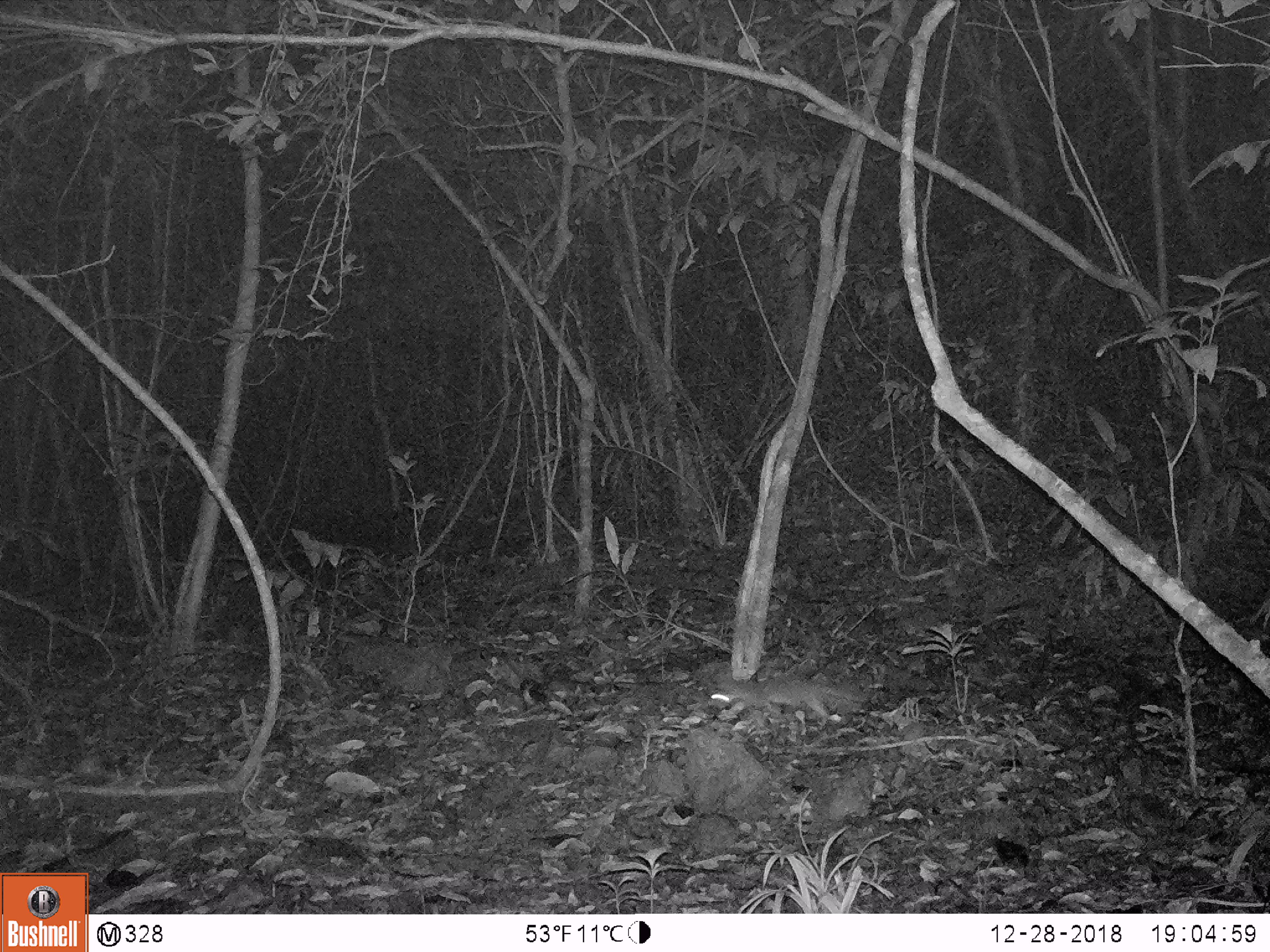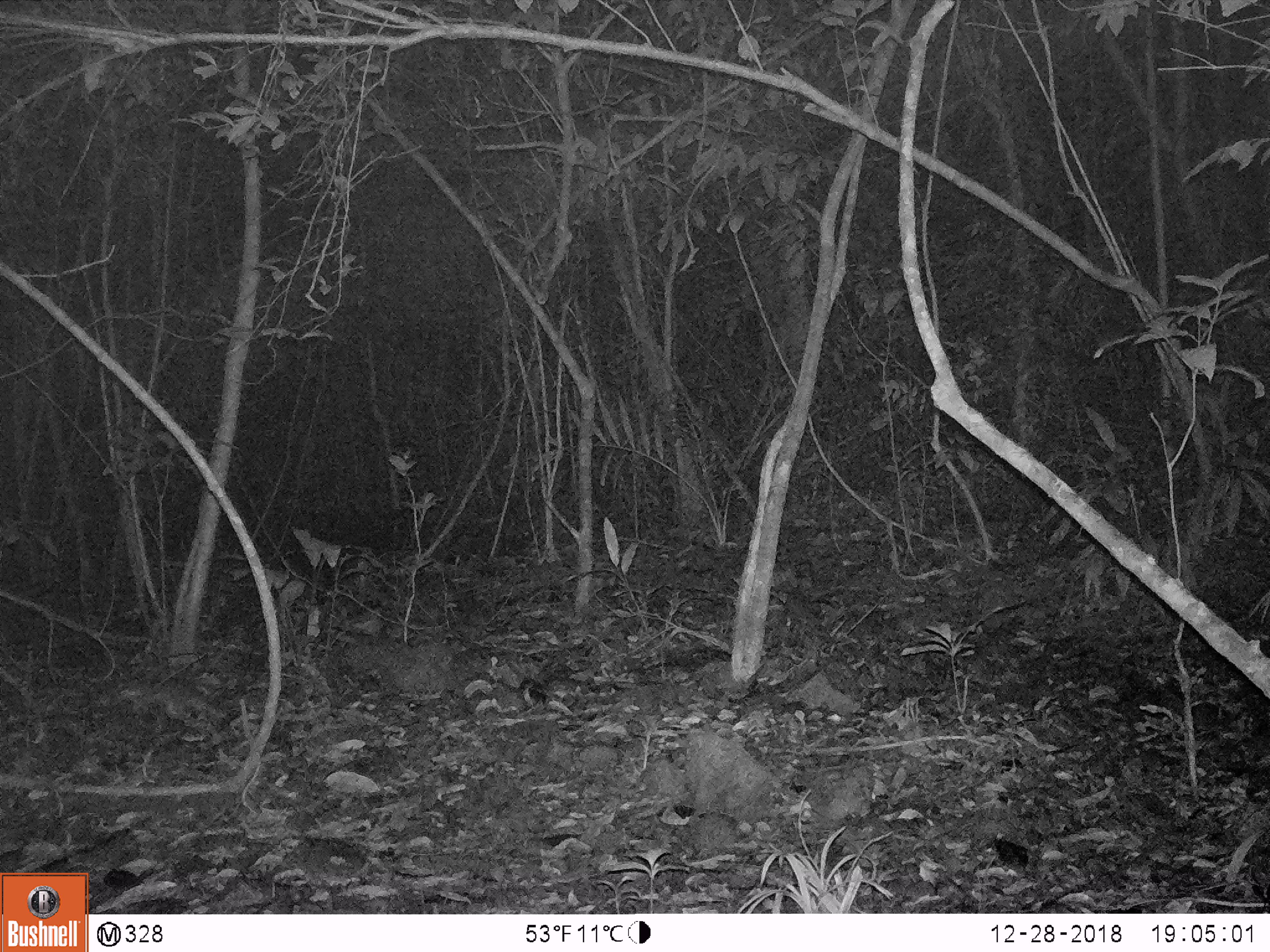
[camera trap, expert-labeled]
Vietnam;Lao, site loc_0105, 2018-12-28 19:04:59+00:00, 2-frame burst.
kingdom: Animalia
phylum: Chordata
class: Mammalia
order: Carnivora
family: Mustelidae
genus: Melogale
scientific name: Melogale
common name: ferret badger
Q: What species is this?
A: Ferret badger (Melogale).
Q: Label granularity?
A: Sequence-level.